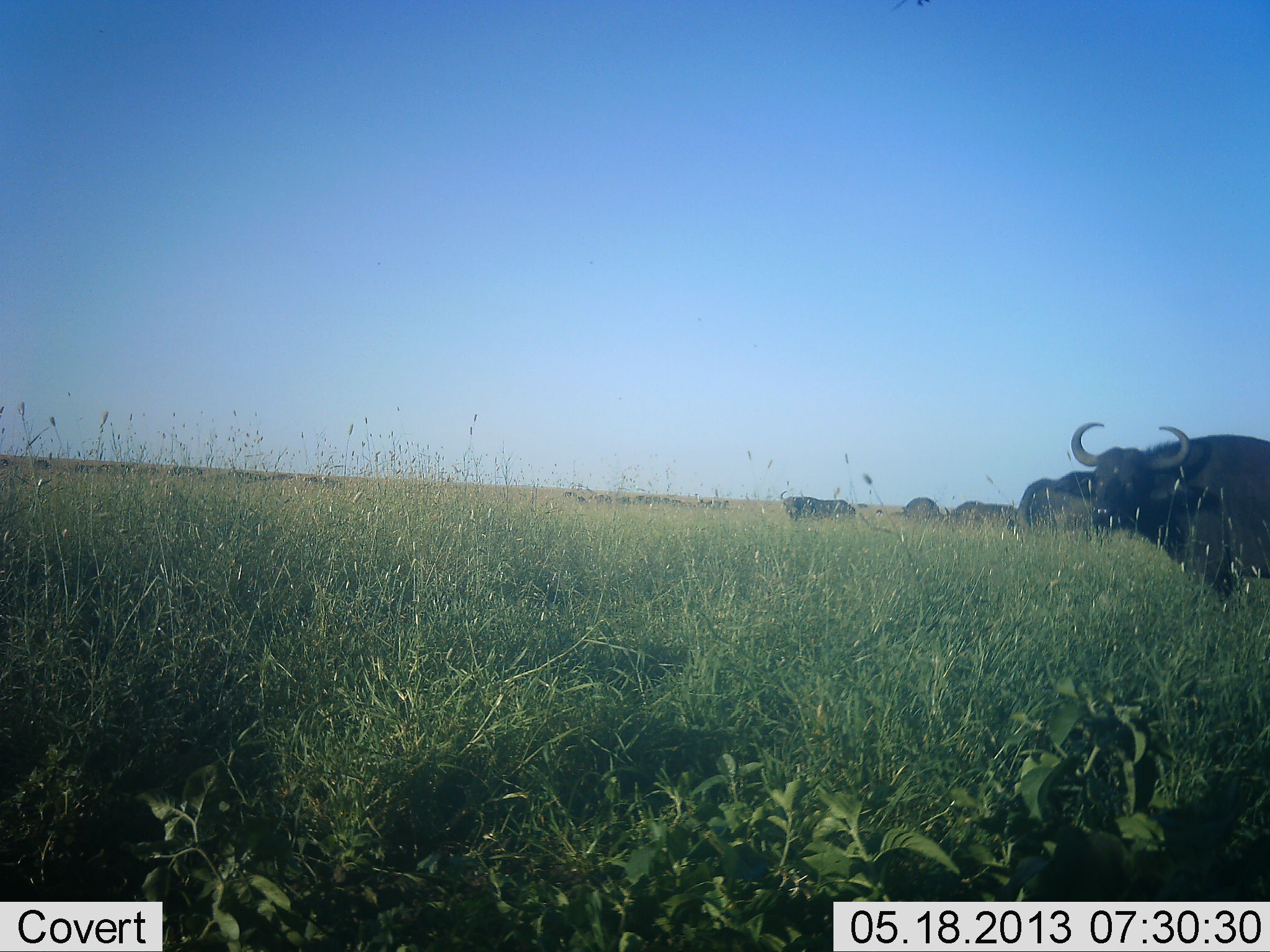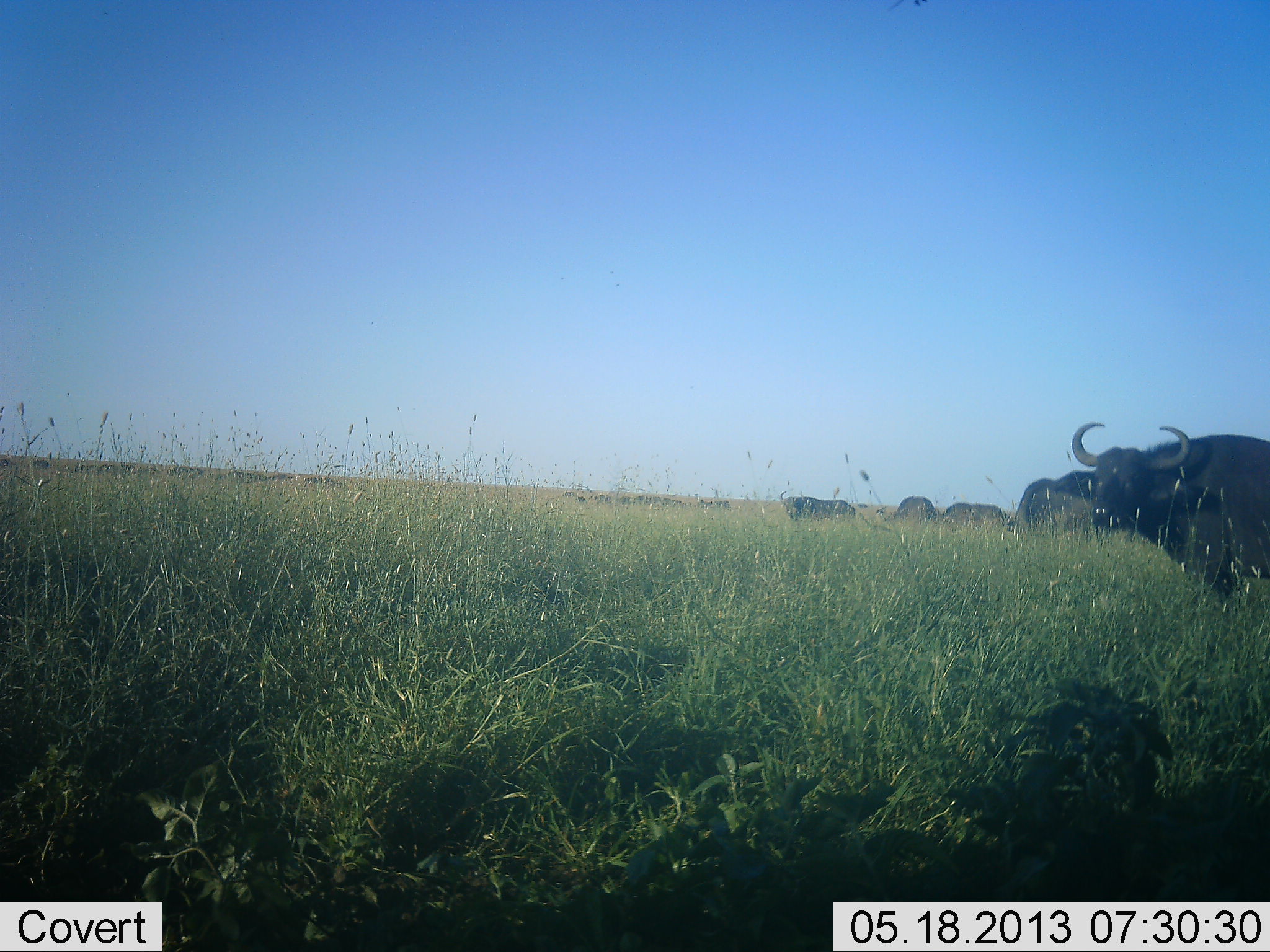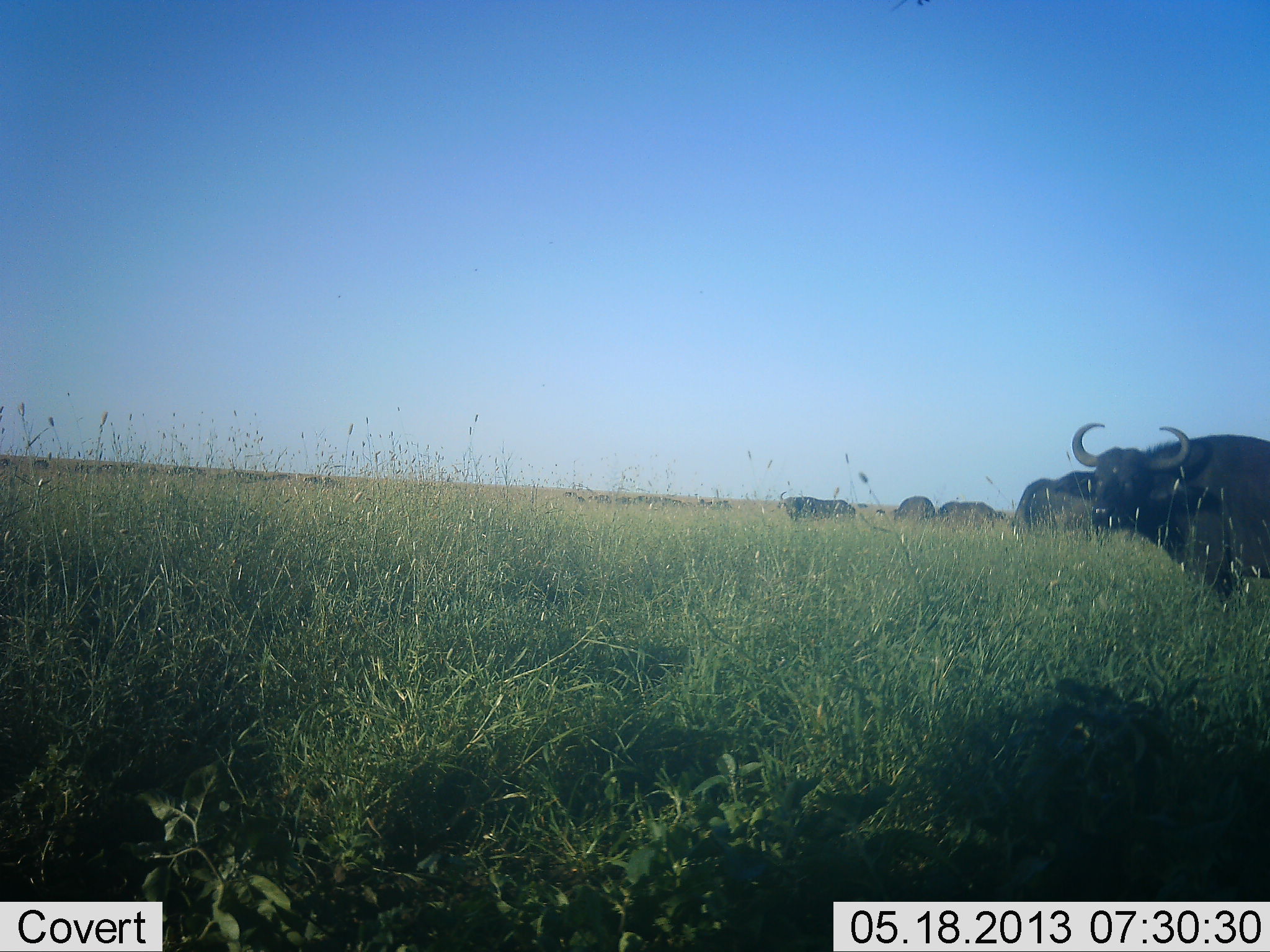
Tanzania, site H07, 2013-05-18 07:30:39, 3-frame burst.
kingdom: Animalia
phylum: Chordata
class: Mammalia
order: Artiodactyla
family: Bovidae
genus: Syncerus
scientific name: Syncerus caffer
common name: cape buffalo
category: buffalo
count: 6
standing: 81%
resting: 6%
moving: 25%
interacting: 9%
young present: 0%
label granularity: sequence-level